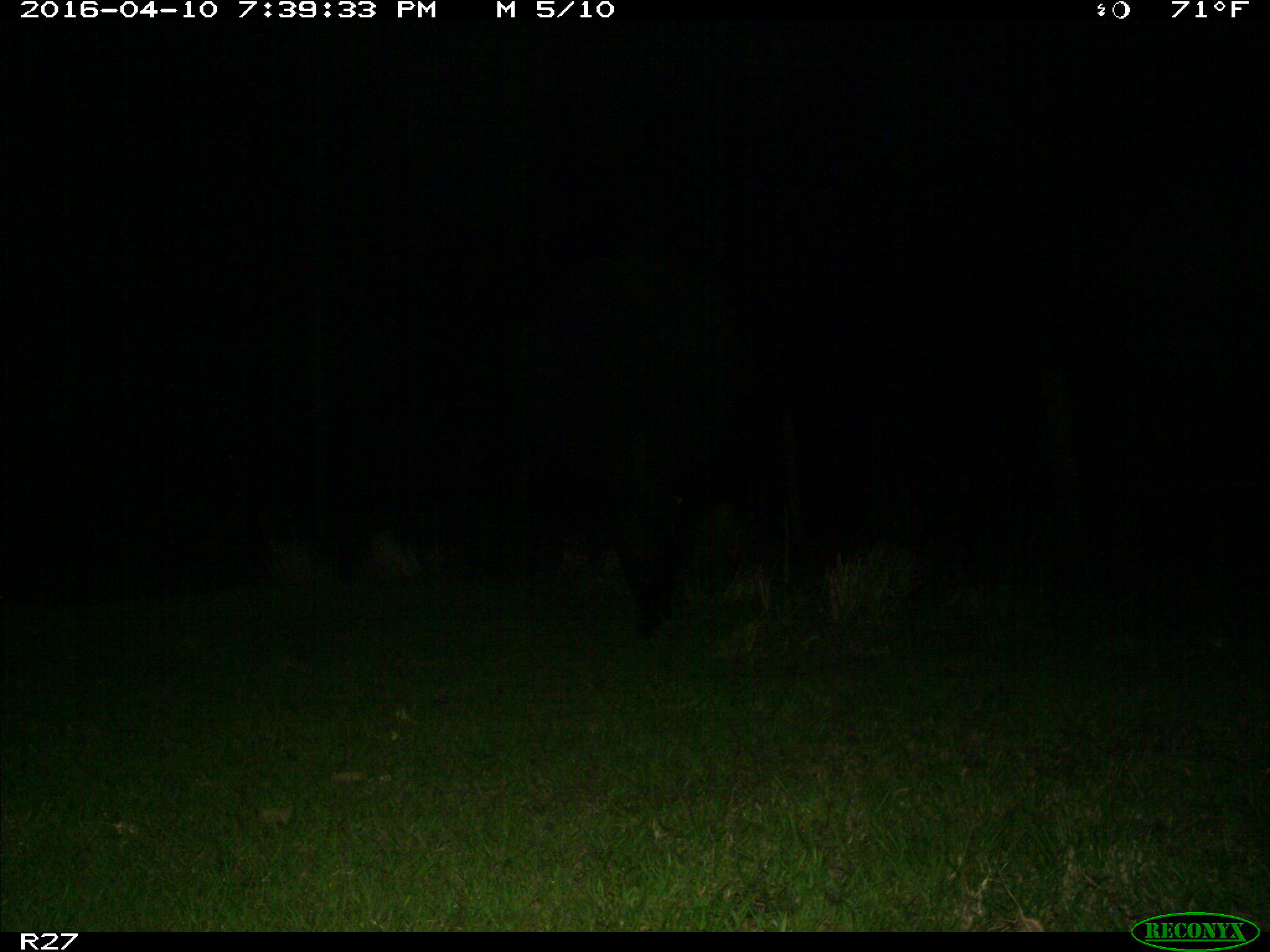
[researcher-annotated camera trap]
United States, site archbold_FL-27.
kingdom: Animalia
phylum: Chordata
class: Mammalia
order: Artiodactyla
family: Suidae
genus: Sus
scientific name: Sus scrofa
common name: wild boar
Sus scrofa (wild boar).